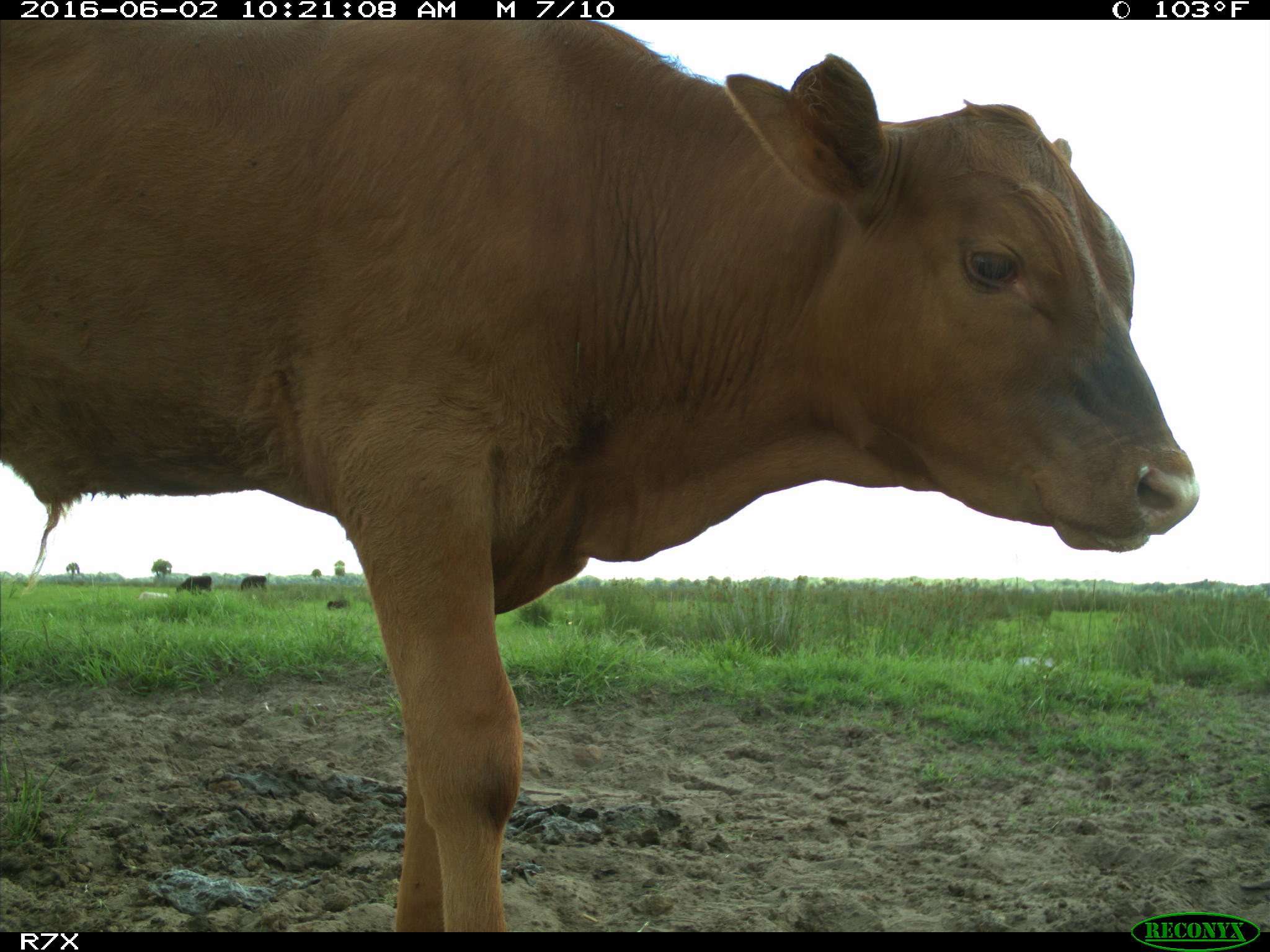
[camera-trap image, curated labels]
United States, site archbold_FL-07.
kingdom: Animalia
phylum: Chordata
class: Mammalia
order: Artiodactyla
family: Bovidae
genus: Bos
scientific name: Bos taurus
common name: domestic cow